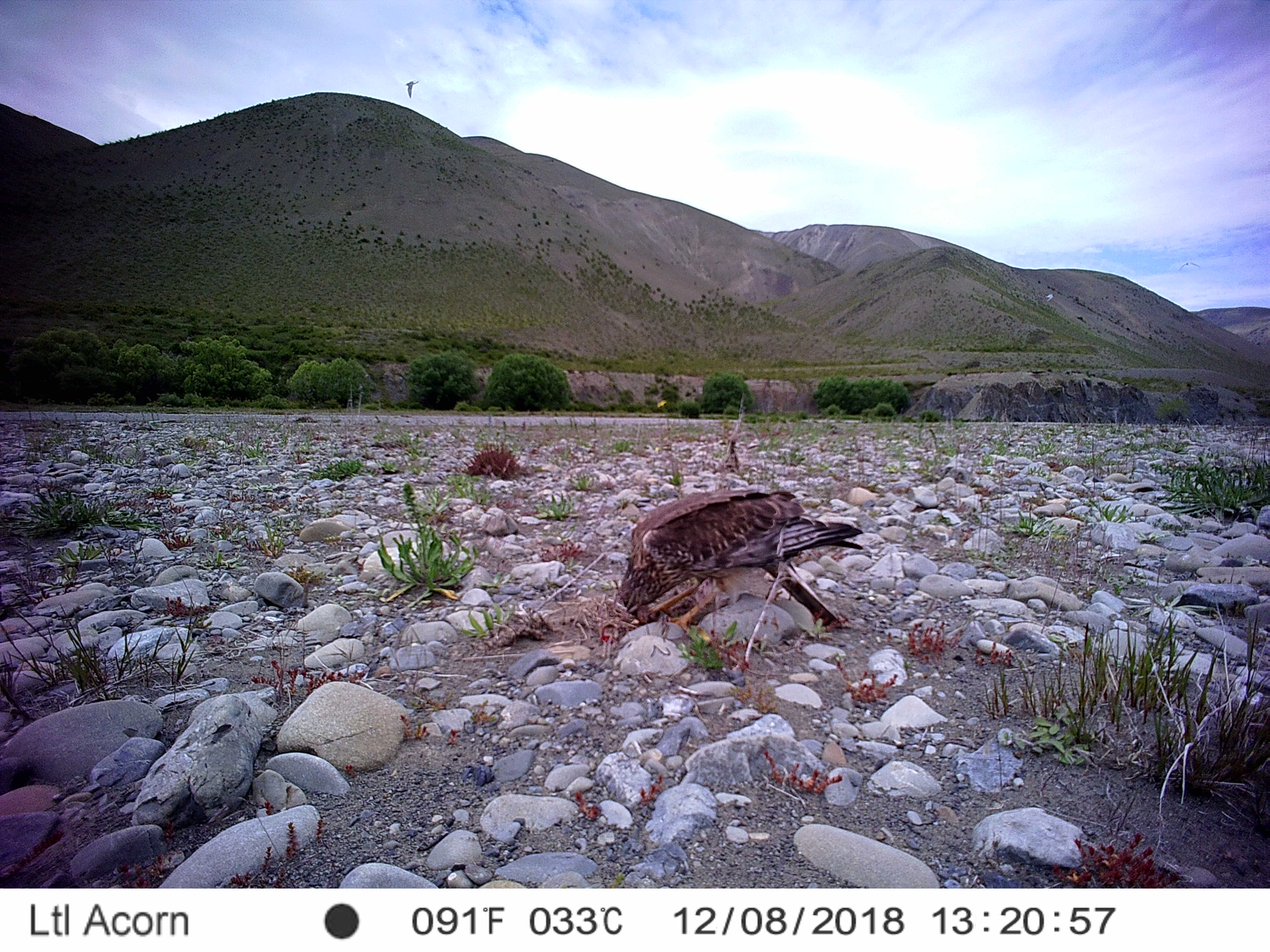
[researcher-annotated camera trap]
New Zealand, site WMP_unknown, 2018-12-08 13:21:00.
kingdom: Animalia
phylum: Chordata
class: Aves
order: Accipitriformes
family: Accipitridae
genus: Circus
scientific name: Circus approximans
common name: swamp harrier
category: harrier